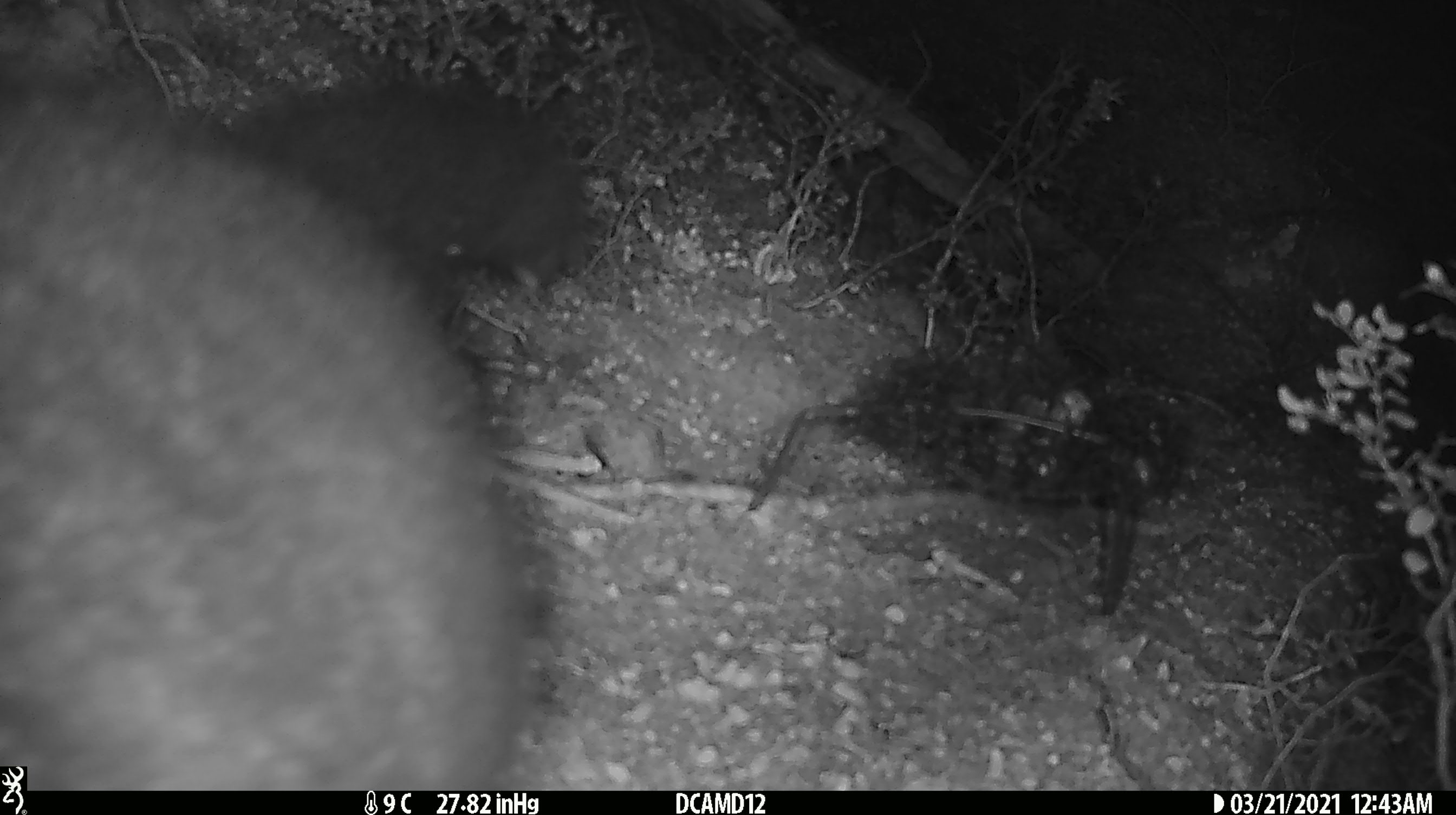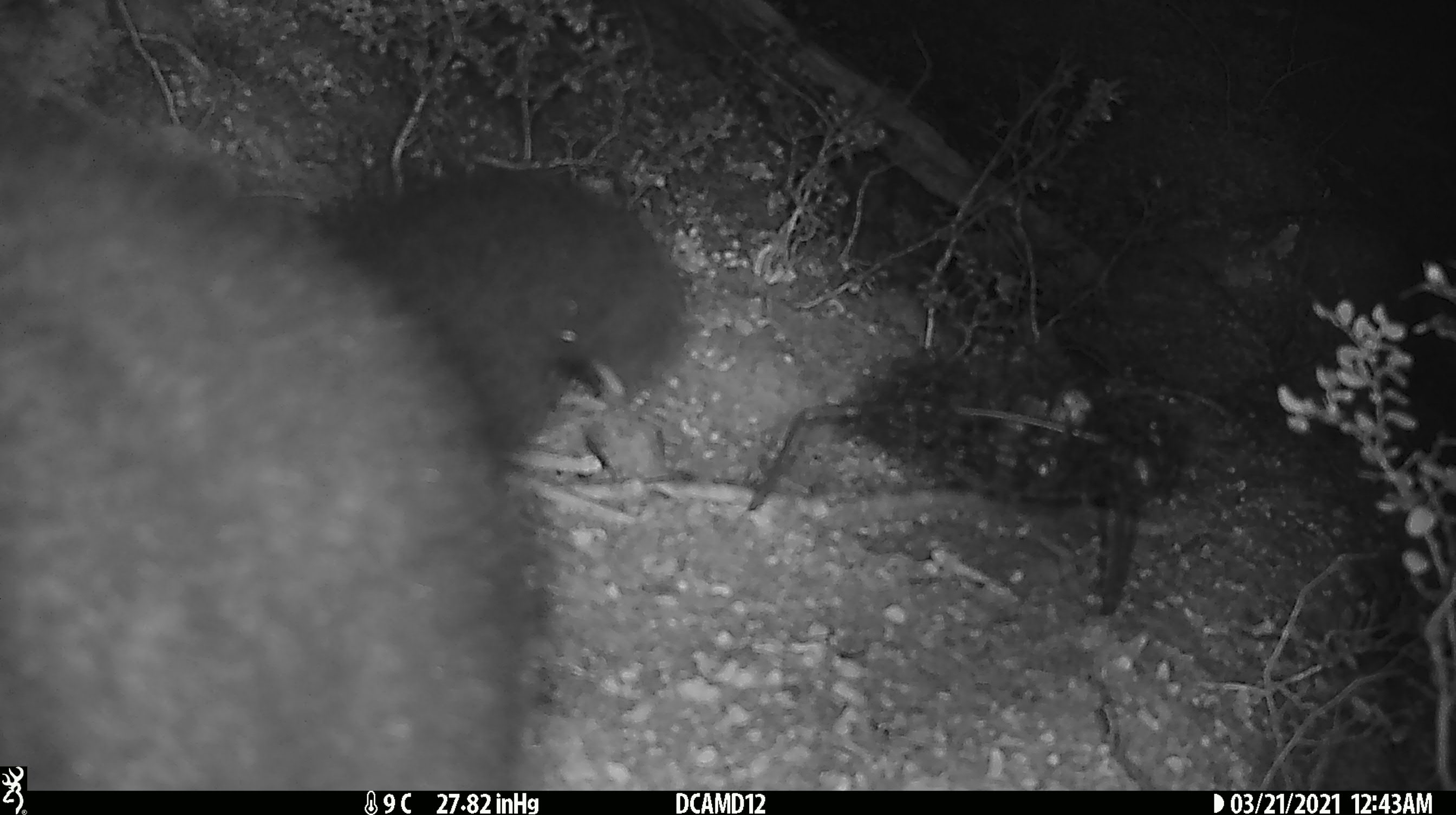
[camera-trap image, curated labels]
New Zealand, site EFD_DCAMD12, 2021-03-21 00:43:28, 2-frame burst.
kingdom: Animalia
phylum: Chordata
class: Mammalia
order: Diprotodontia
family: Phalangeridae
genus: Trichosurus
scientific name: Trichosurus vulpecula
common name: common brushtail possum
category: possum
Possum (common brushtail possum) (Trichosurus vulpecula).